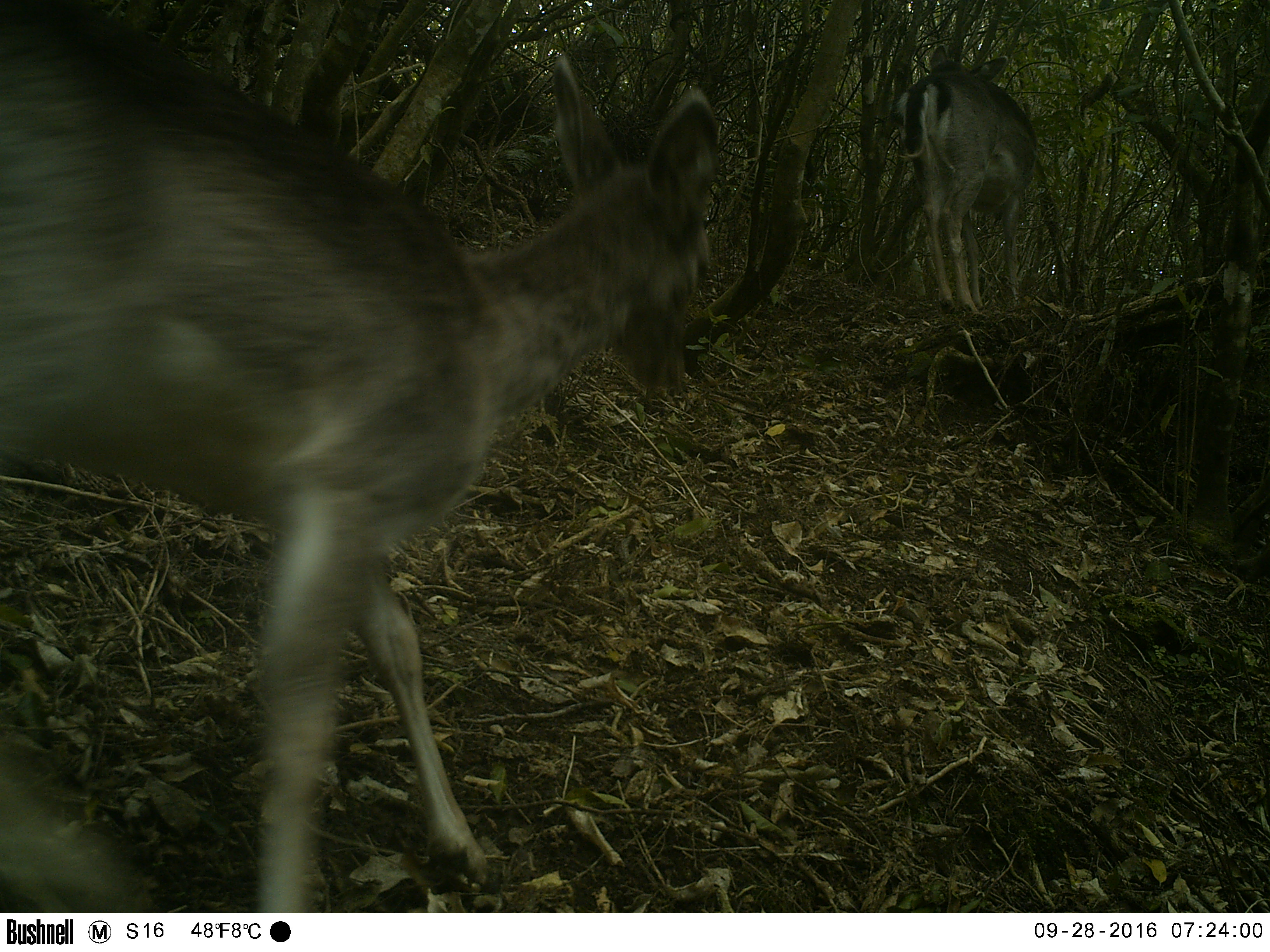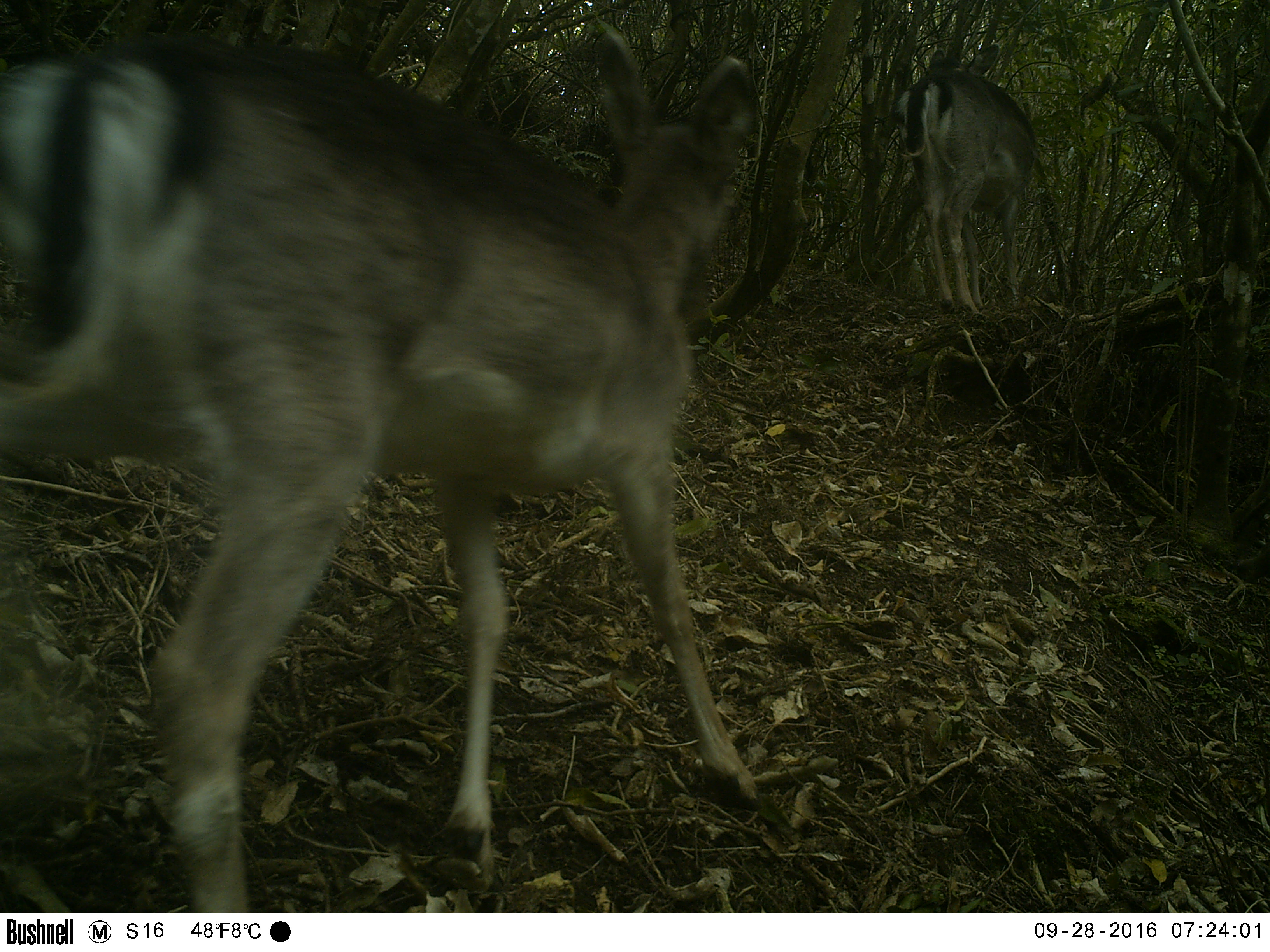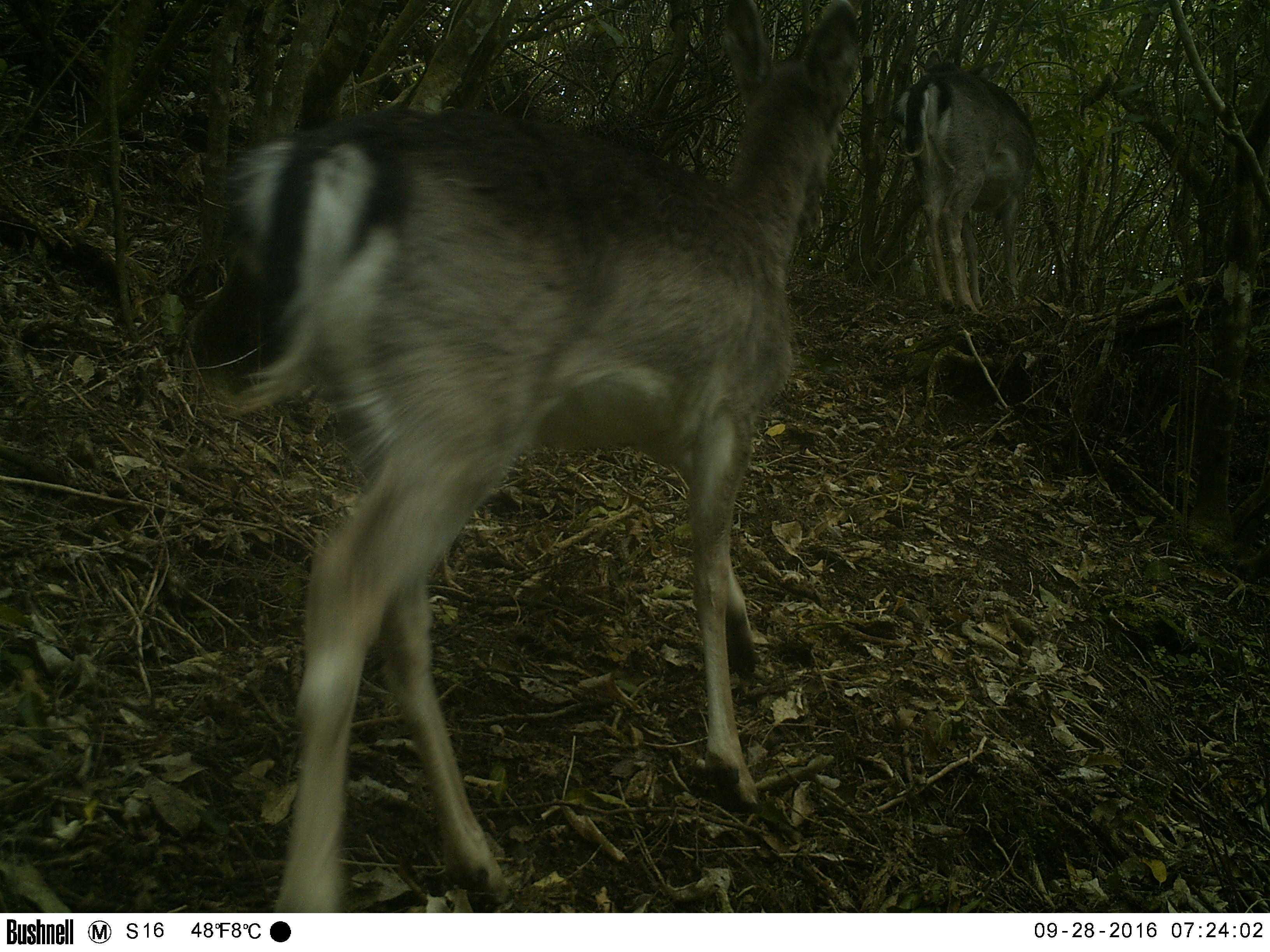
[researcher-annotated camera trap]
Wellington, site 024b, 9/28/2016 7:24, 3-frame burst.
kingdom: Animalia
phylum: Chordata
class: Mammalia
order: Artiodactyla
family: Cervidae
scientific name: Cervini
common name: deer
Deer (Cervini).